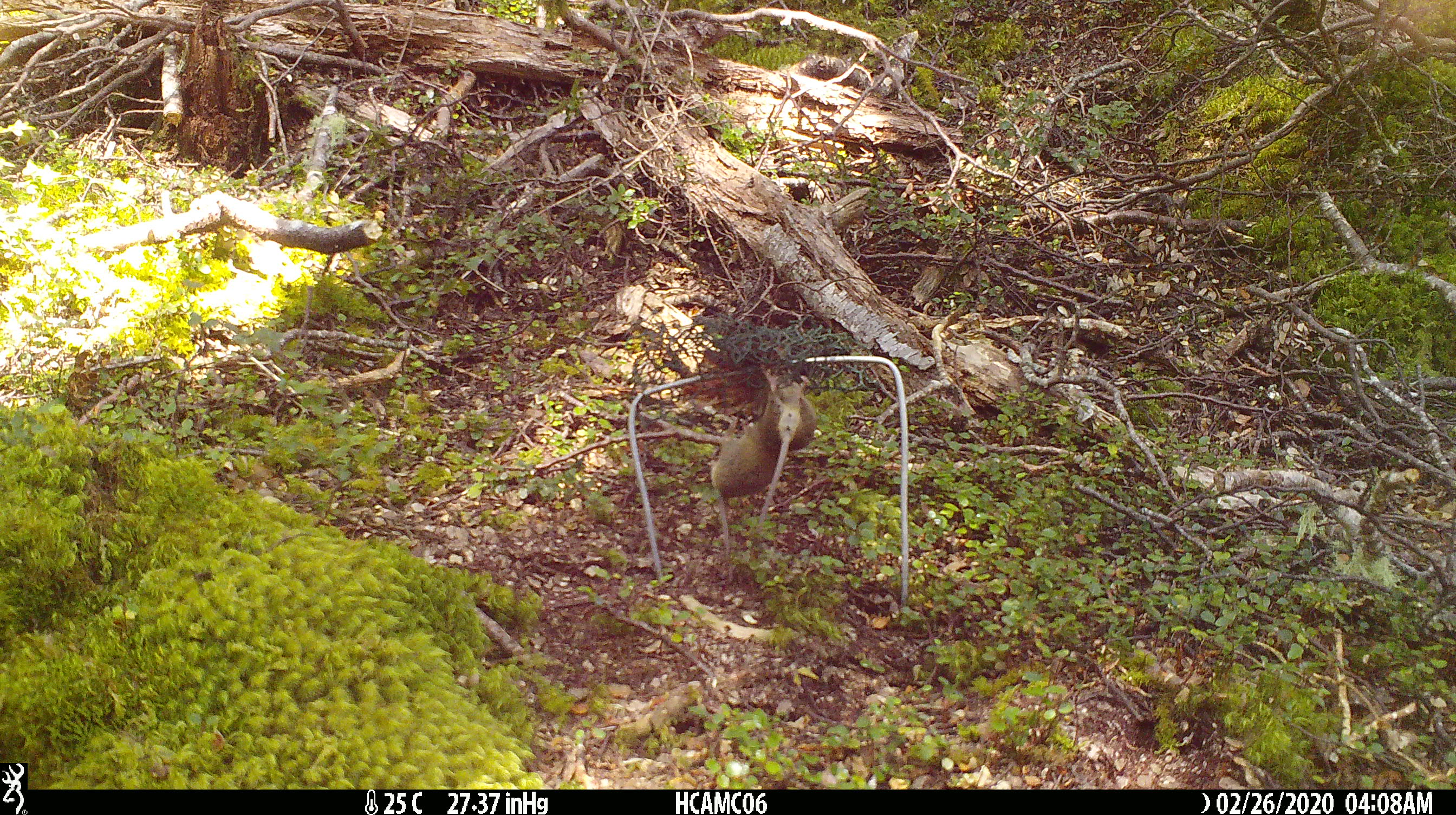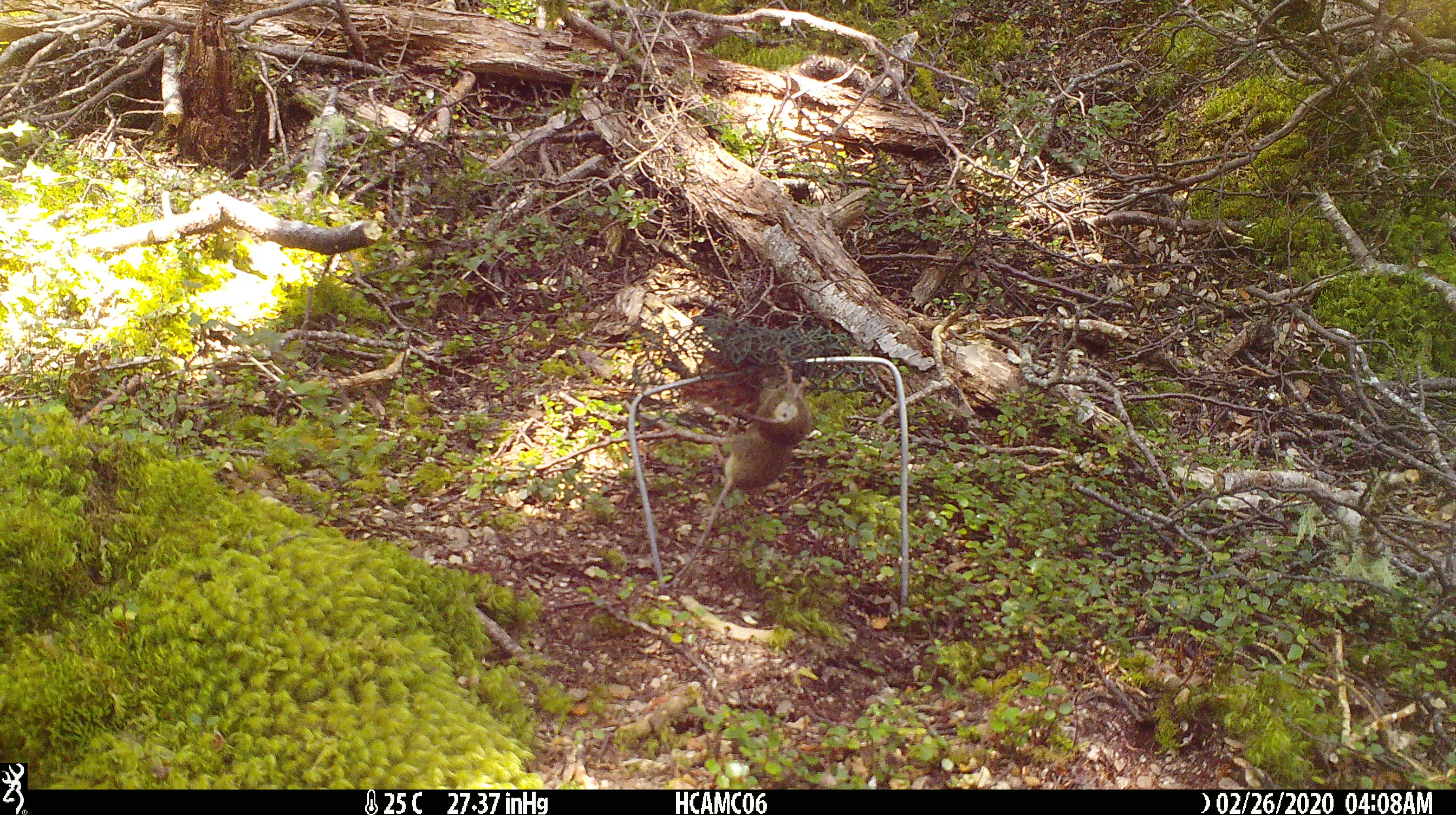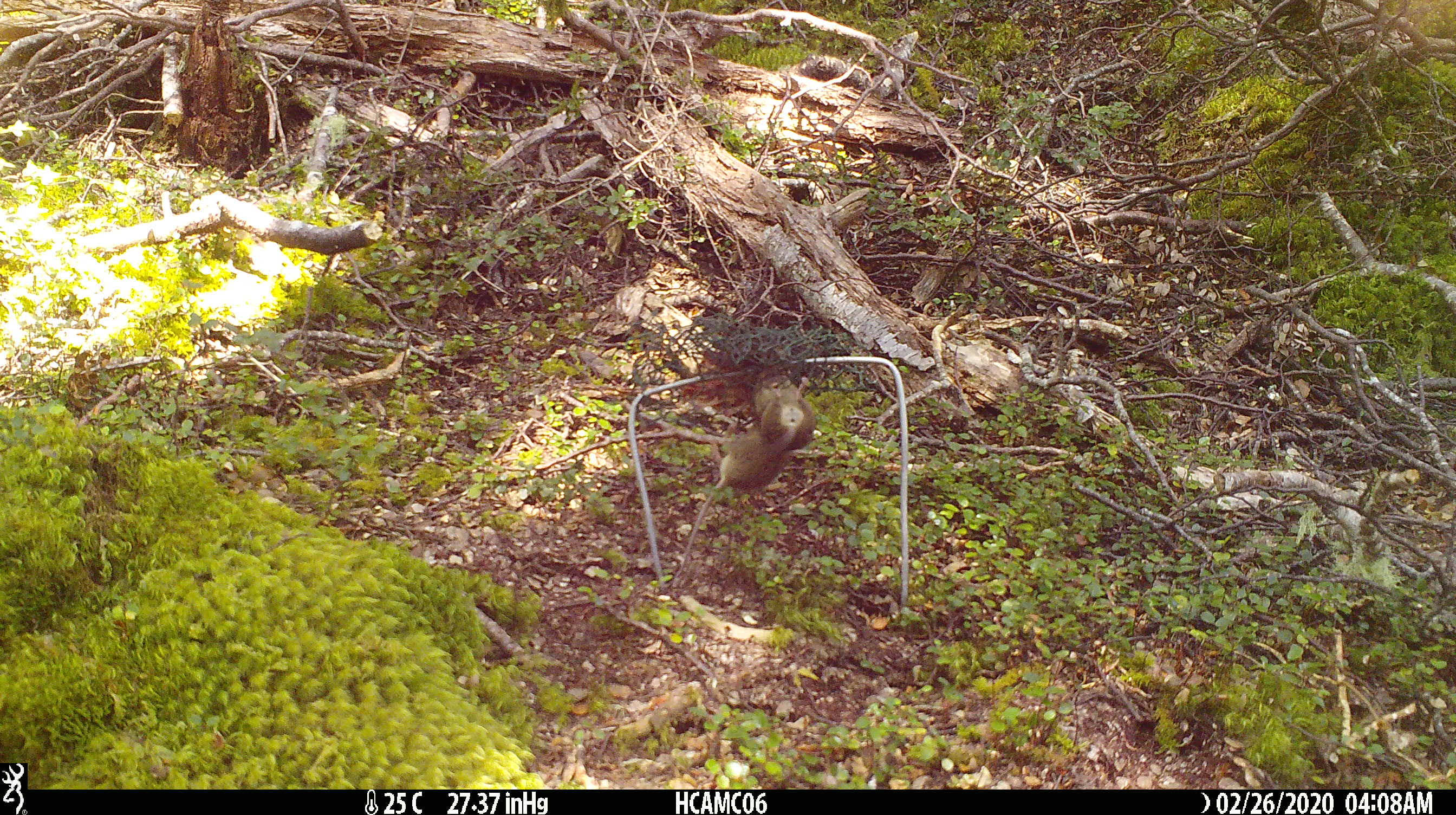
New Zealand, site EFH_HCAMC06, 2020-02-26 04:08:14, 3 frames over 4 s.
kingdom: Animalia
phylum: Chordata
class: Mammalia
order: Rodentia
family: Muridae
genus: Mus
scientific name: Mus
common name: mouse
Mouse (Mus).